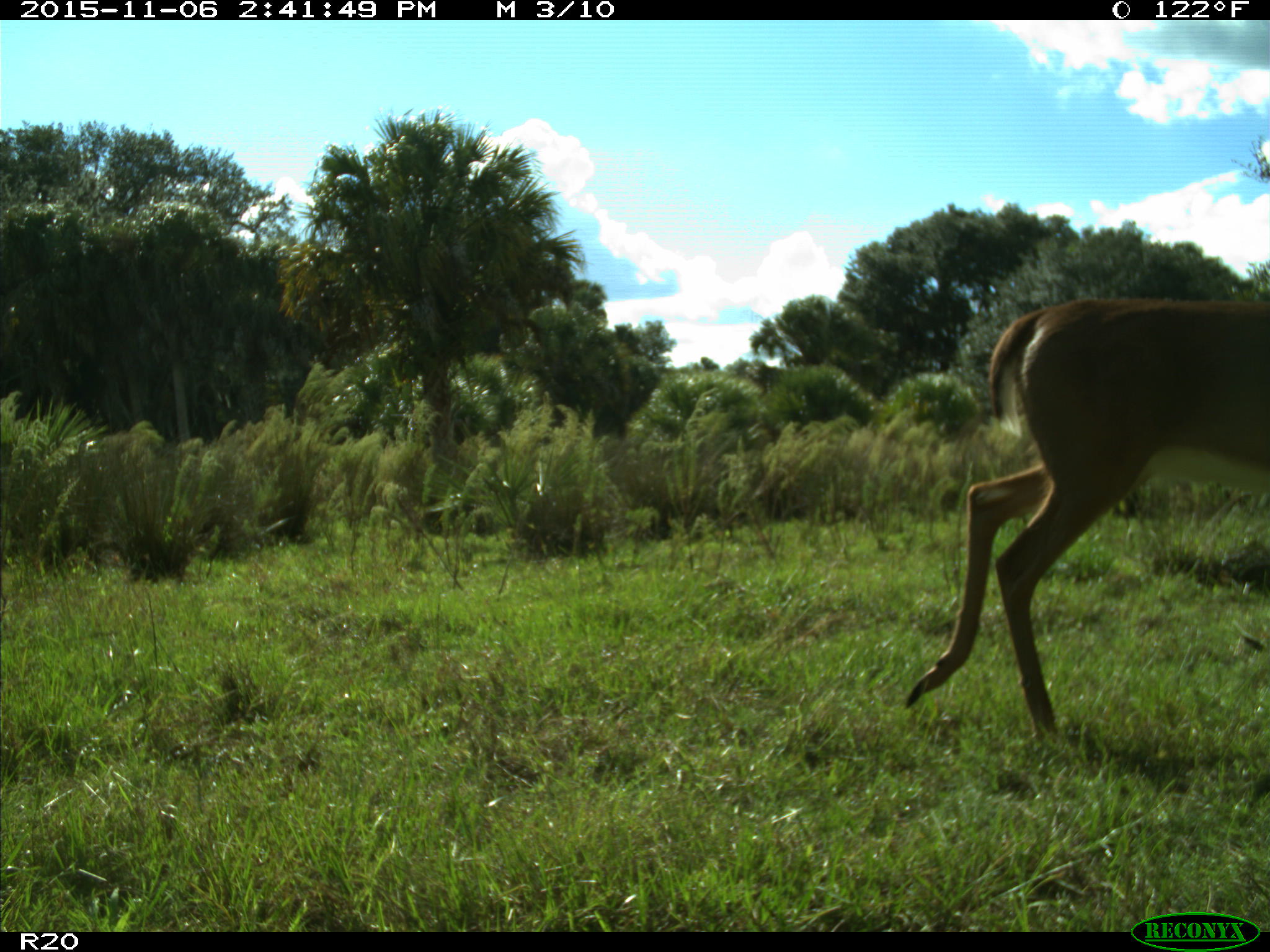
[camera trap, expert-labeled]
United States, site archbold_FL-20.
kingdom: Animalia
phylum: Chordata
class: Mammalia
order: Artiodactyla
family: Cervidae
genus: Odocoileus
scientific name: Odocoileus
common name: deer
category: unidentified deer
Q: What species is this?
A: Unidentified deer (deer) (Odocoileus).